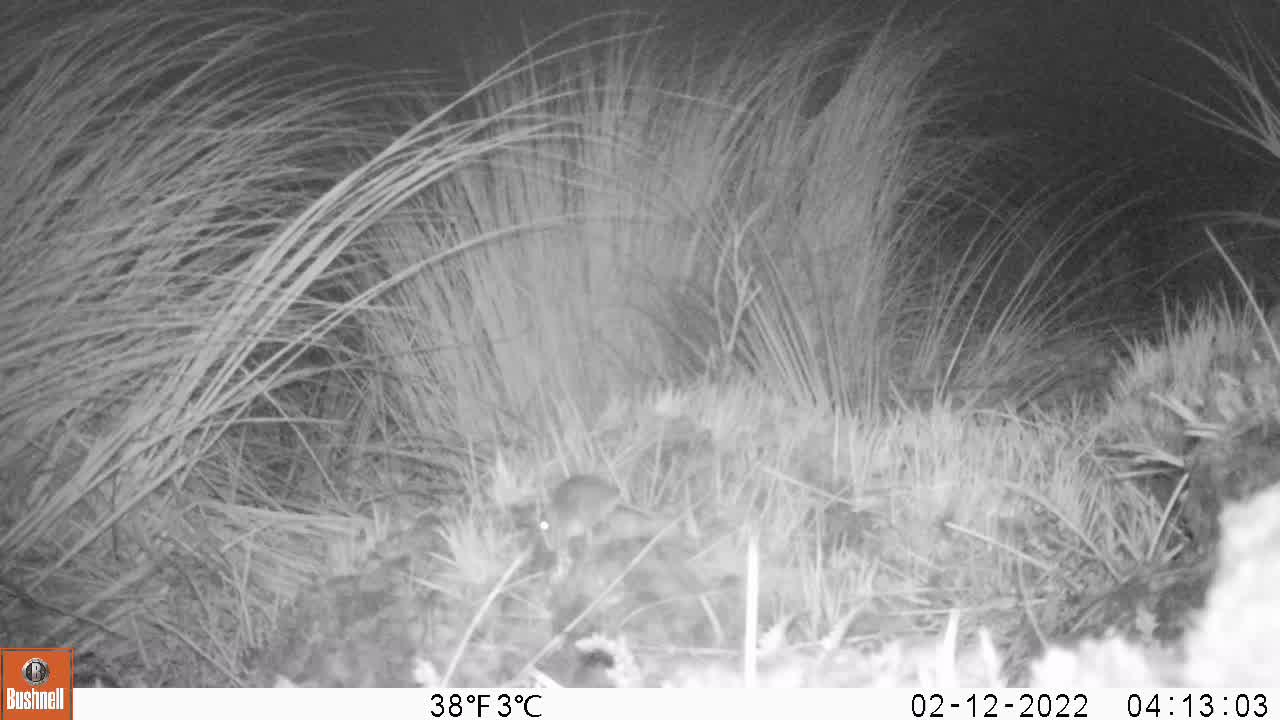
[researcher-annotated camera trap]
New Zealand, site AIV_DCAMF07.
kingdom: Animalia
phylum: Chordata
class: Mammalia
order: Rodentia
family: Muridae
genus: Mus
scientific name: Mus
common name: mouse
Mouse (Mus).